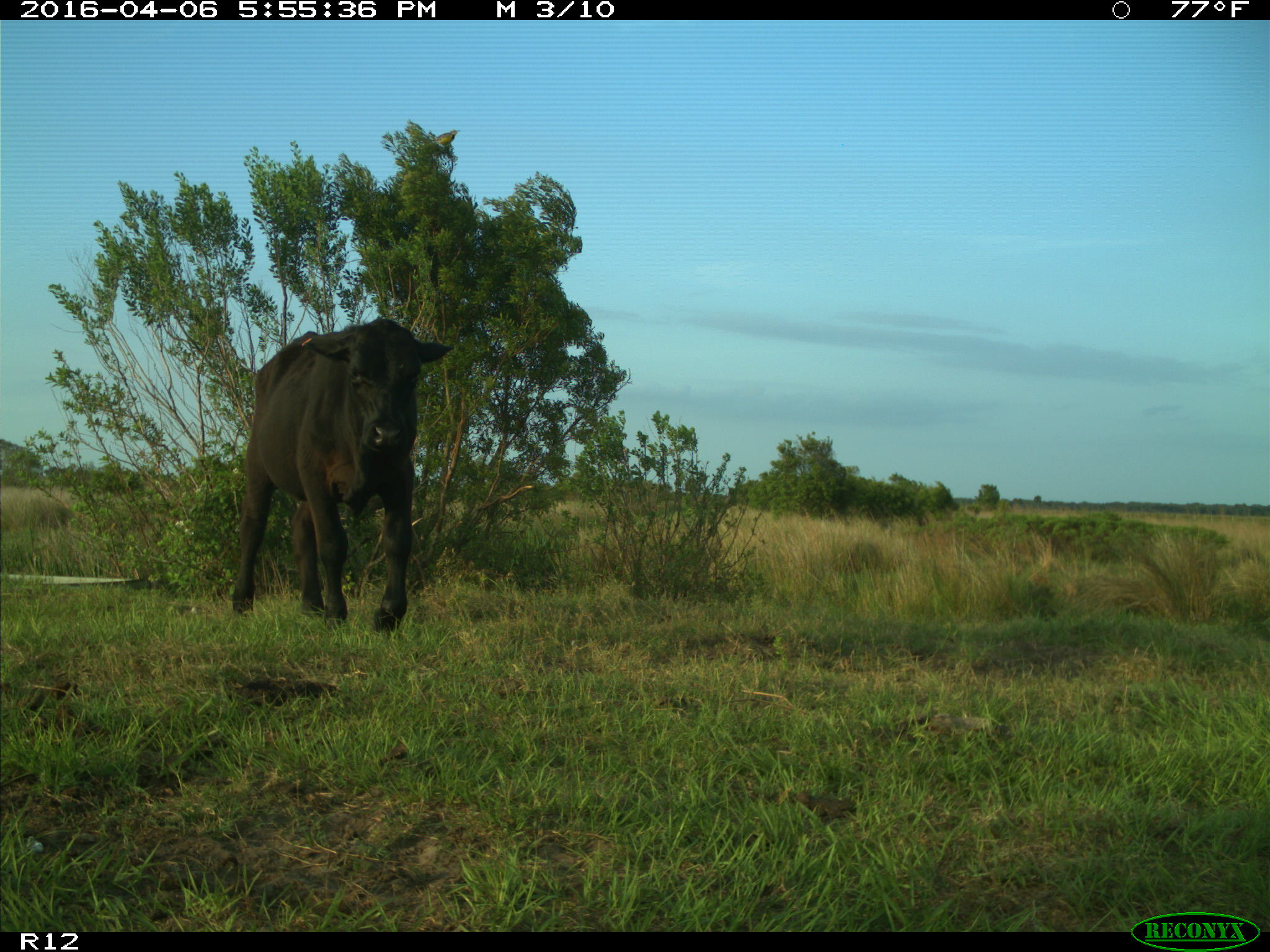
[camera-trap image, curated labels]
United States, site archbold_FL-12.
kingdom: Animalia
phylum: Chordata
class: Mammalia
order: Artiodactyla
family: Bovidae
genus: Bos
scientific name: Bos taurus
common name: domestic cow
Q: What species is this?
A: Bos taurus (domestic cow).